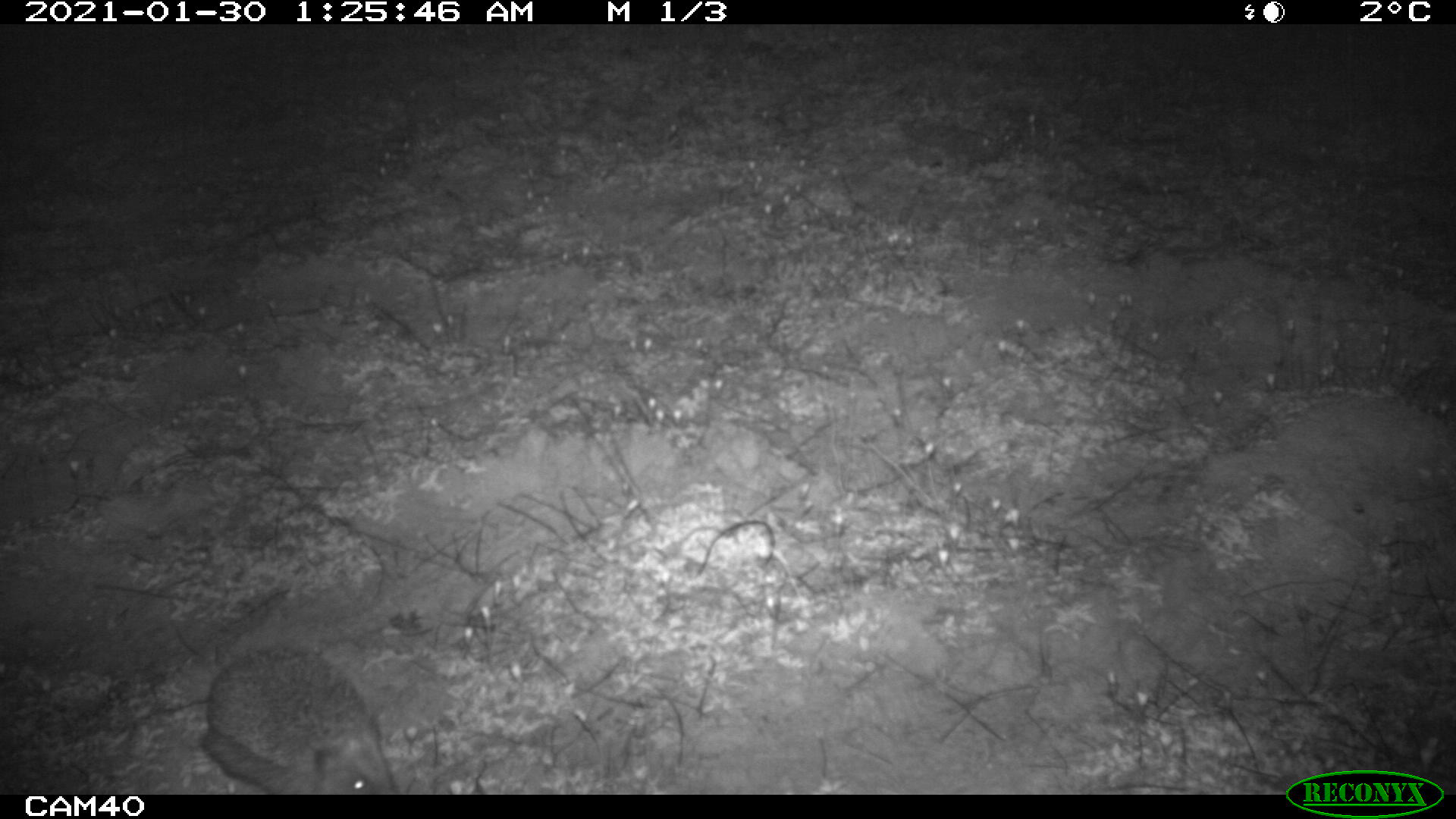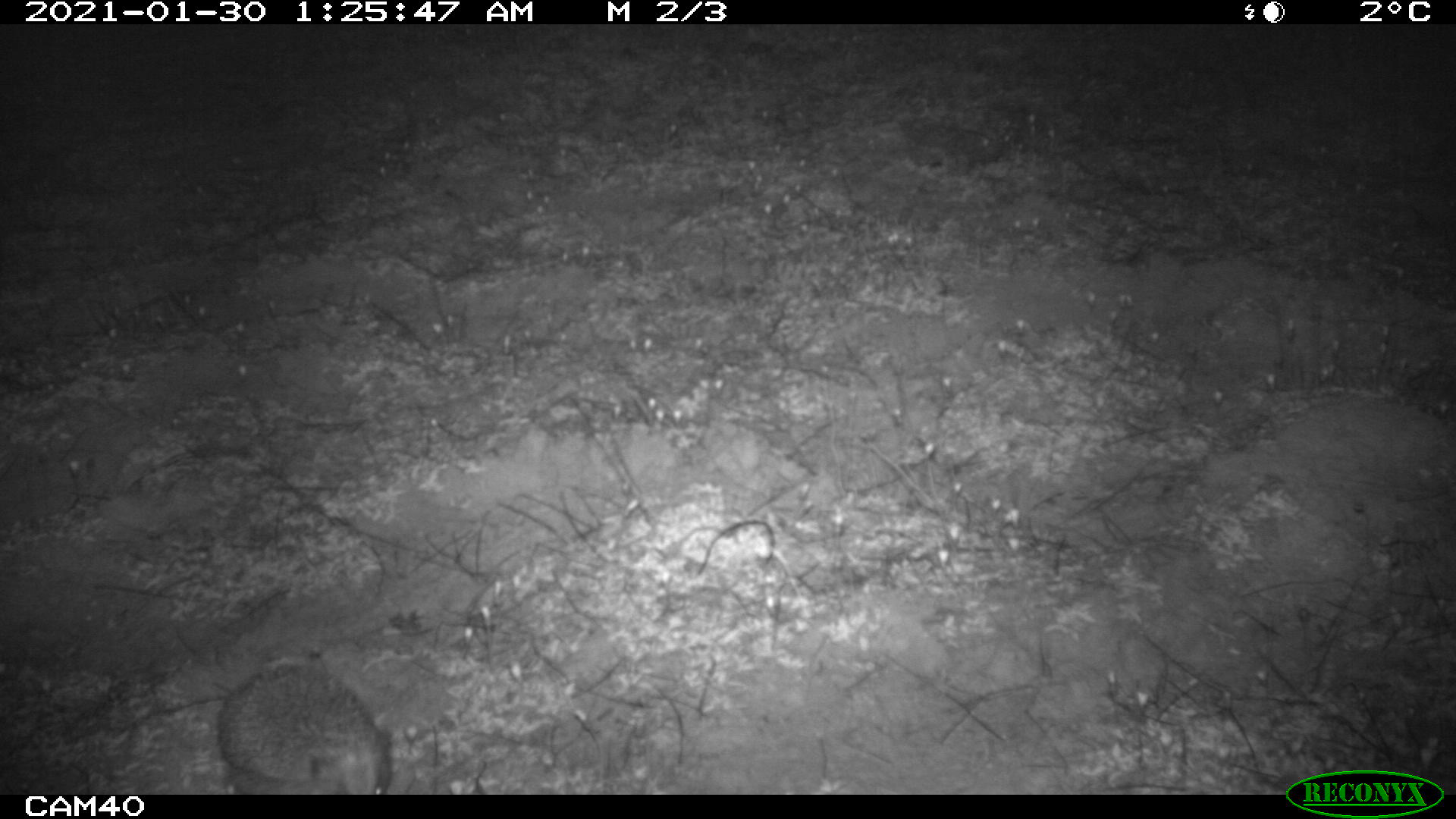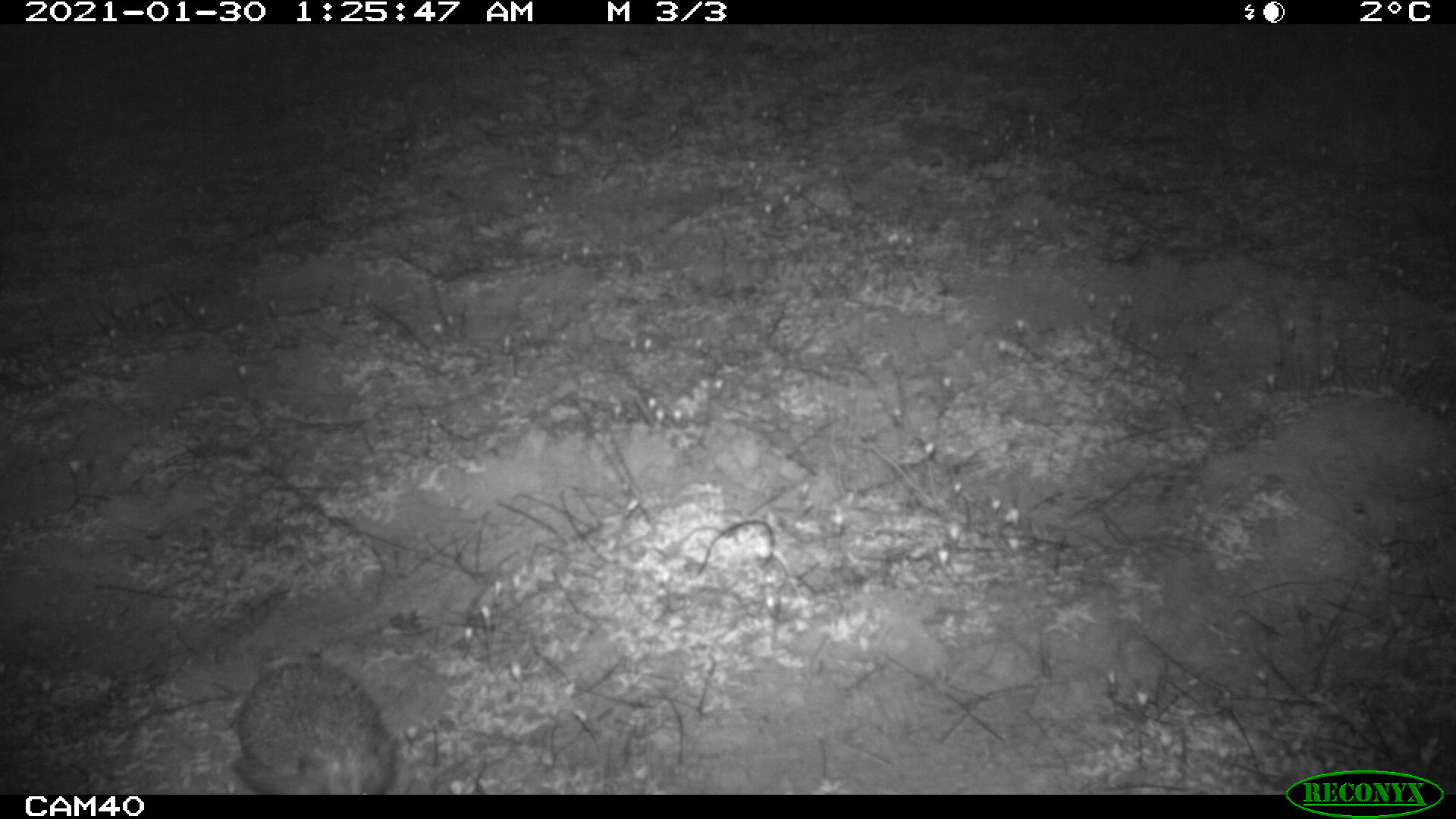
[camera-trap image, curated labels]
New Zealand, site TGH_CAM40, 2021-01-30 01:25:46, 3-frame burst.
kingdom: Animalia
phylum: Chordata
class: Mammalia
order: Eulipotyphla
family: Erinaceidae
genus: Erinaceus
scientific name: Erinaceus europaeus europaeus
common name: european hedgehog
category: hedgehog